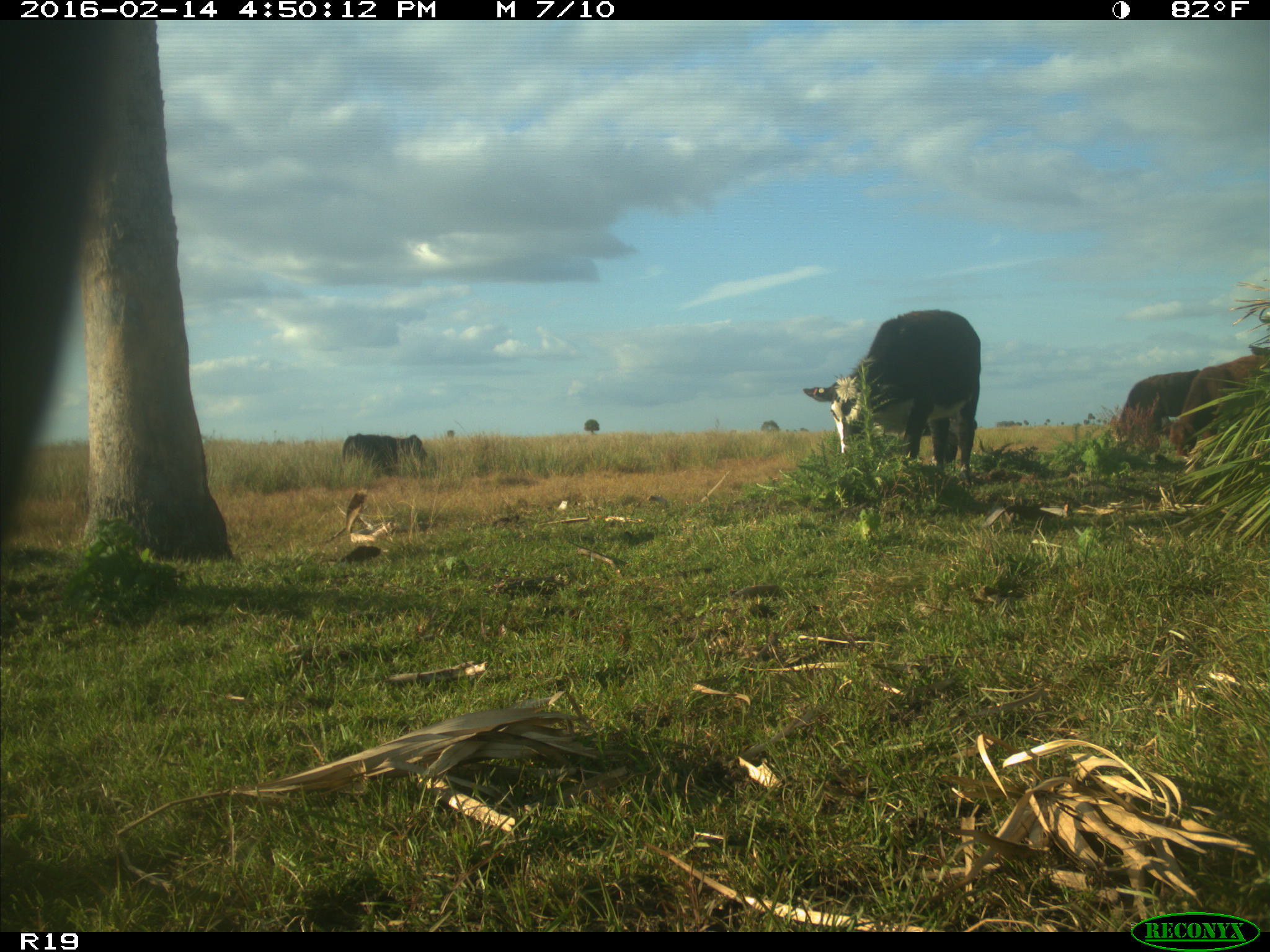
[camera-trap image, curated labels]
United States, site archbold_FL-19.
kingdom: Animalia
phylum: Chordata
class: Mammalia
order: Artiodactyla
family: Bovidae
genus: Bos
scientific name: Bos taurus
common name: domestic cow